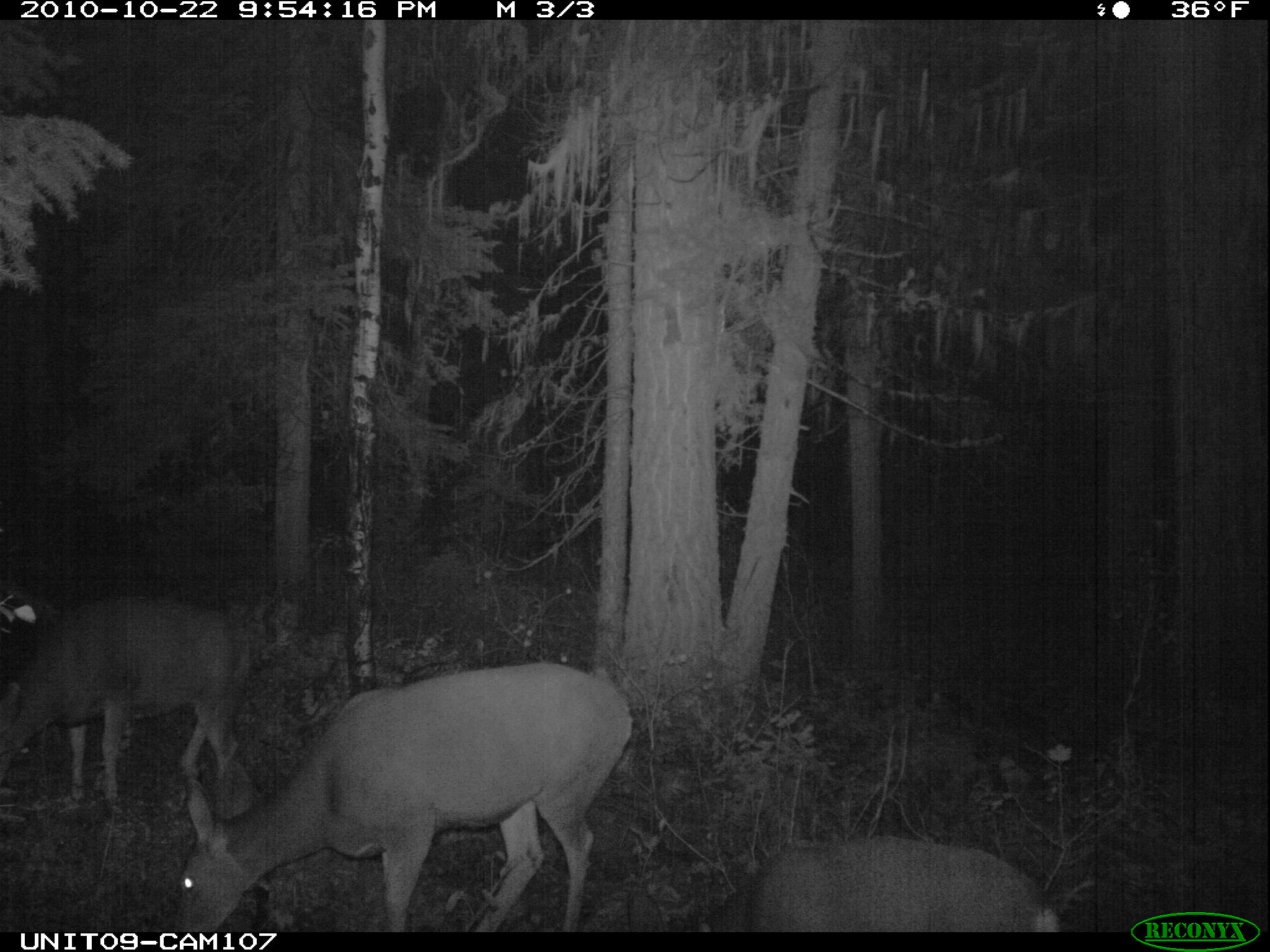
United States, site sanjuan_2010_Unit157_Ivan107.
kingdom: Animalia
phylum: Chordata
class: Mammalia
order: Artiodactyla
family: Cervidae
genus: Odocoileus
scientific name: Odocoileus hemionus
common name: mule deer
Odocoileus hemionus (mule deer).